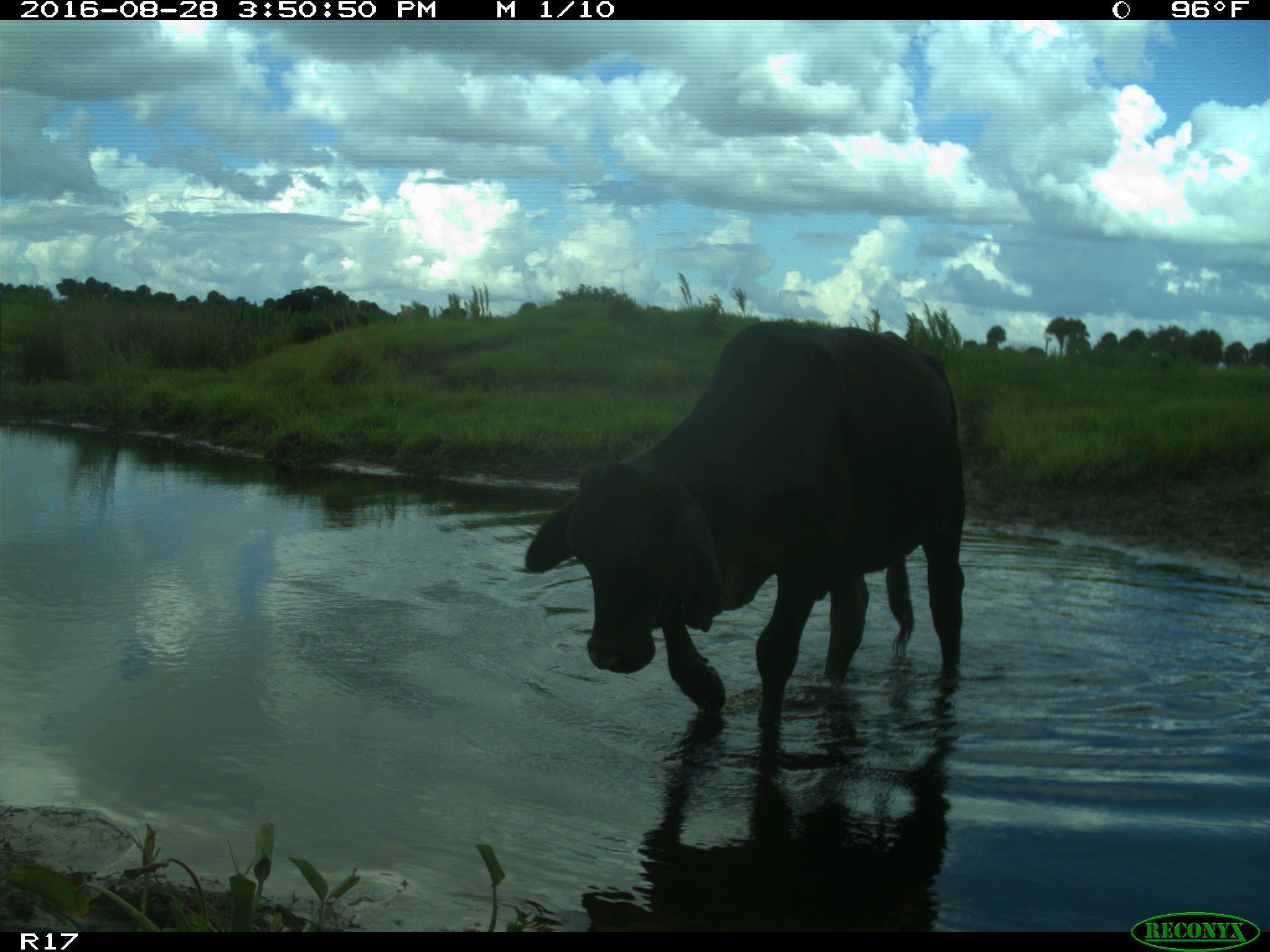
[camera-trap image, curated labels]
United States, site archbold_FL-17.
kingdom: Animalia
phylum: Chordata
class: Mammalia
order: Artiodactyla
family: Bovidae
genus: Bos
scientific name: Bos taurus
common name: domestic cow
Bos taurus (domestic cow).